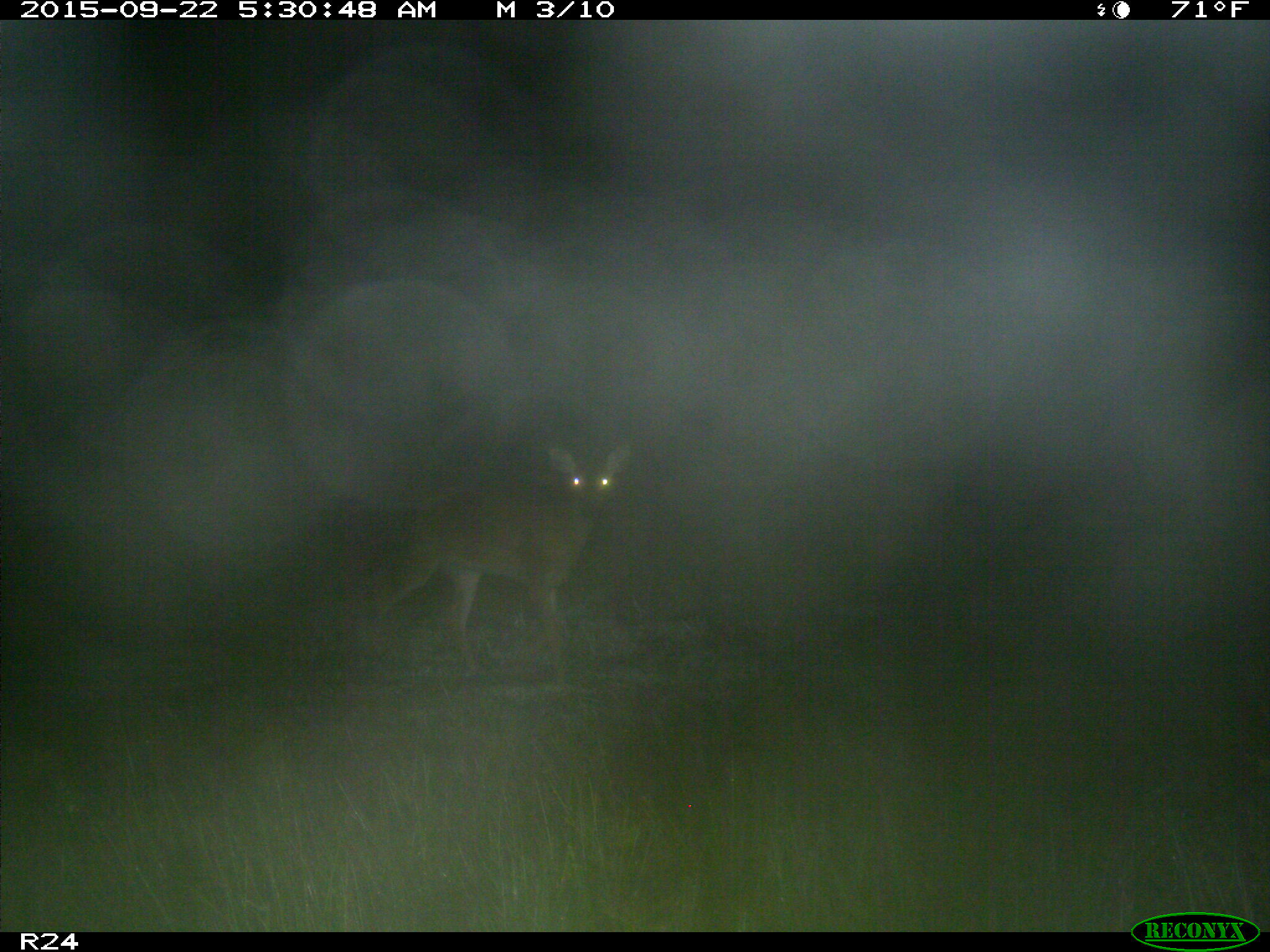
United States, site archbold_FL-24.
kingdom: Animalia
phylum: Chordata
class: Mammalia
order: Artiodactyla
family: Cervidae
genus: Odocoileus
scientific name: Odocoileus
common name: deer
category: unidentified deer